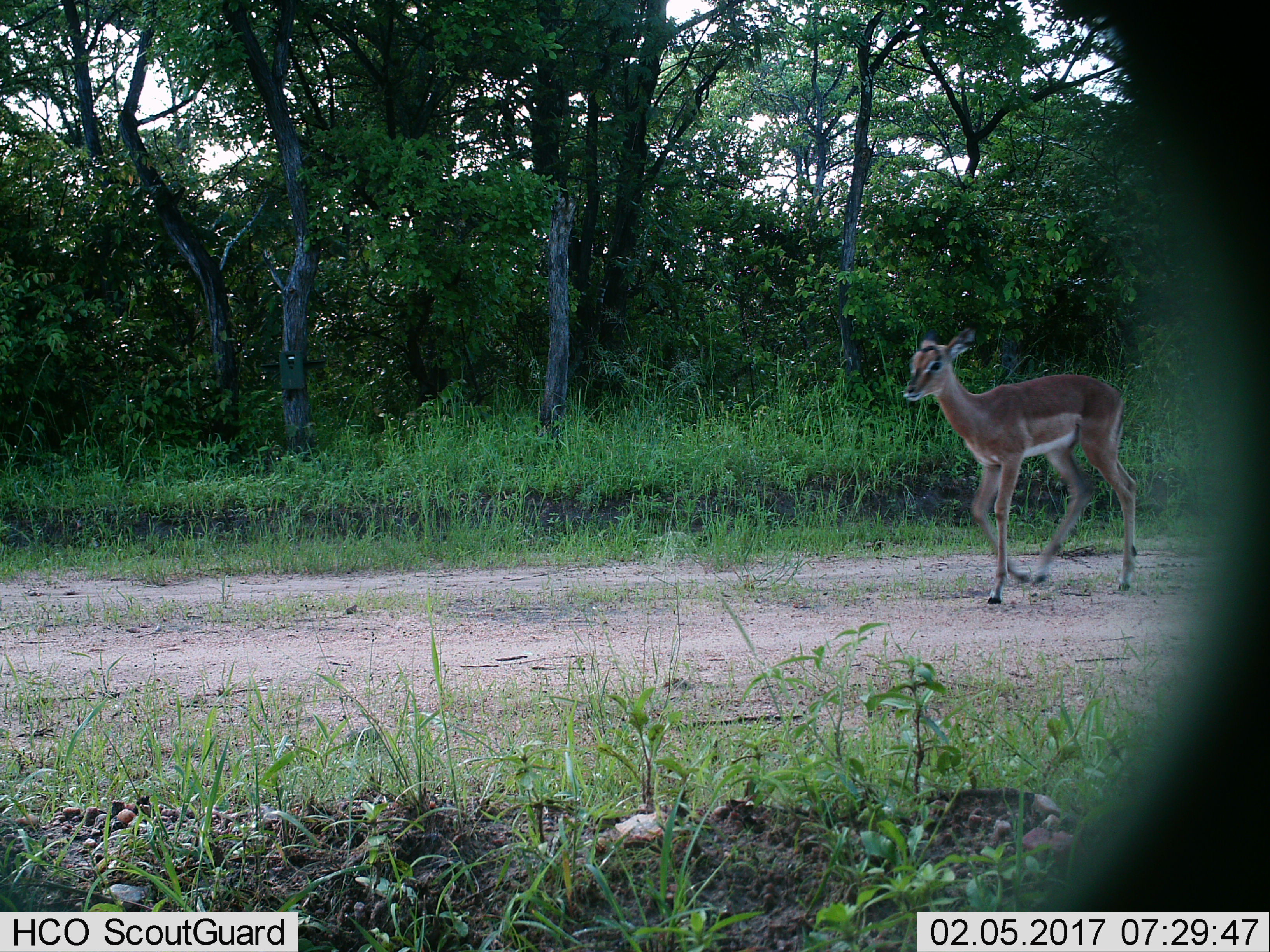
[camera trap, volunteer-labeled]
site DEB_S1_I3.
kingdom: Animalia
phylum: Chordata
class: Mammalia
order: Artiodactyla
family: Bovidae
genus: Aepyceros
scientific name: Aepyceros melampus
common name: impala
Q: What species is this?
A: Impala (Aepyceros melampus).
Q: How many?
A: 1.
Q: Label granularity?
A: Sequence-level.